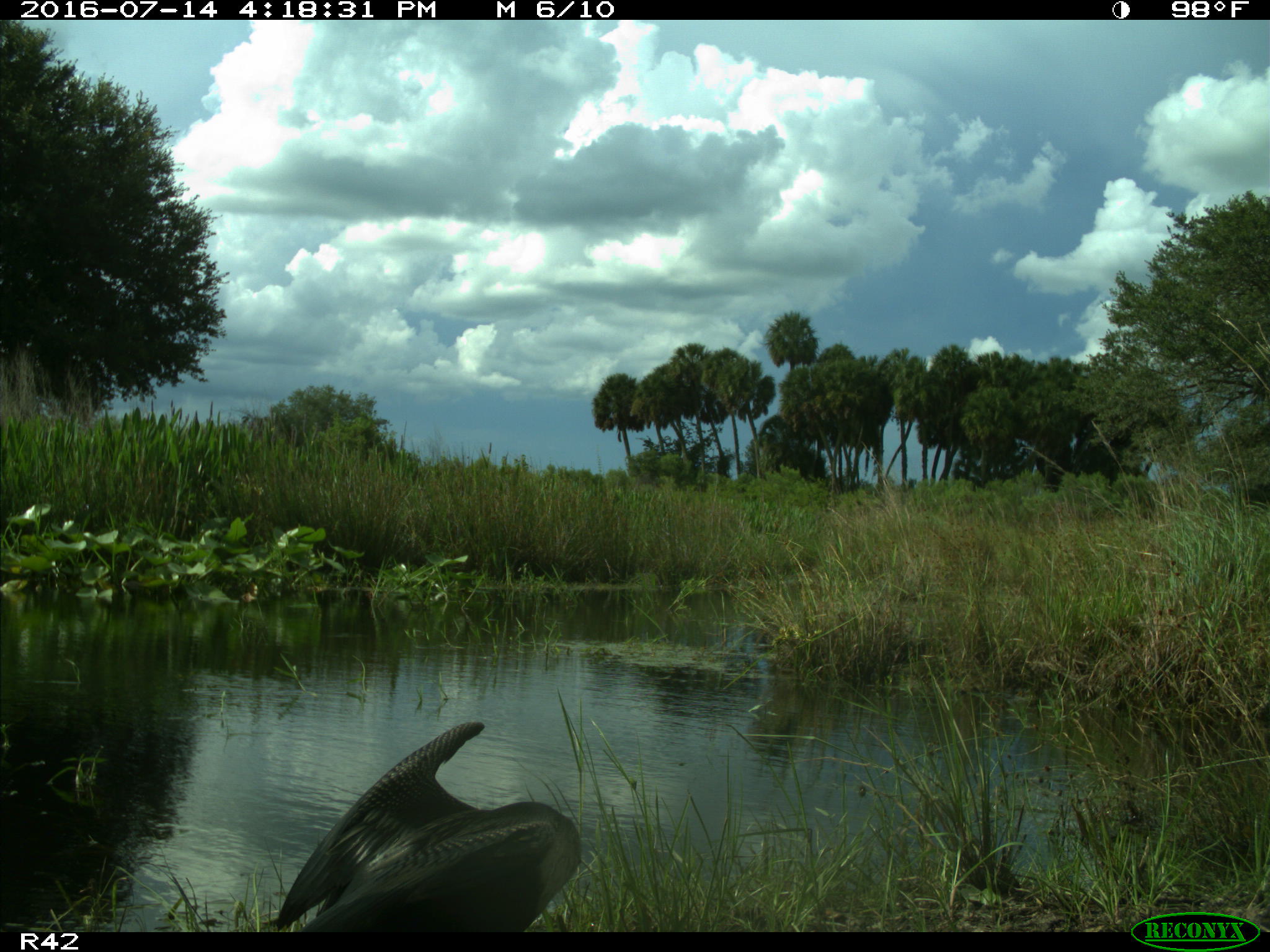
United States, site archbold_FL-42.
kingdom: Animalia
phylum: Chordata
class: Aves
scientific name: Aves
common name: birds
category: unidentified bird